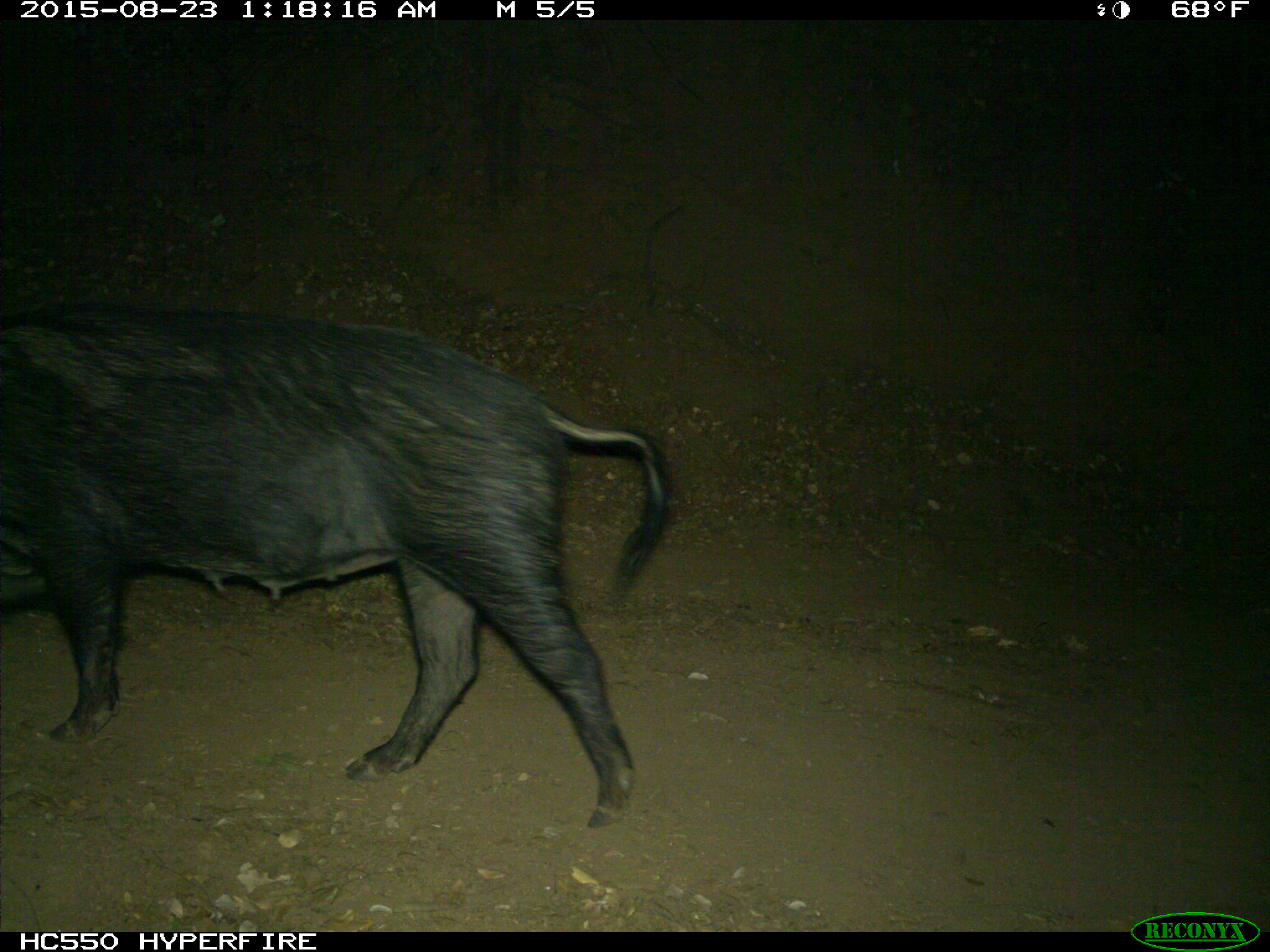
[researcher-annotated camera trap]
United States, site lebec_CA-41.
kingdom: Animalia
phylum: Chordata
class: Mammalia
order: Artiodactyla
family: Suidae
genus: Sus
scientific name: Sus scrofa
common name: wild boar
Sus scrofa (wild boar).